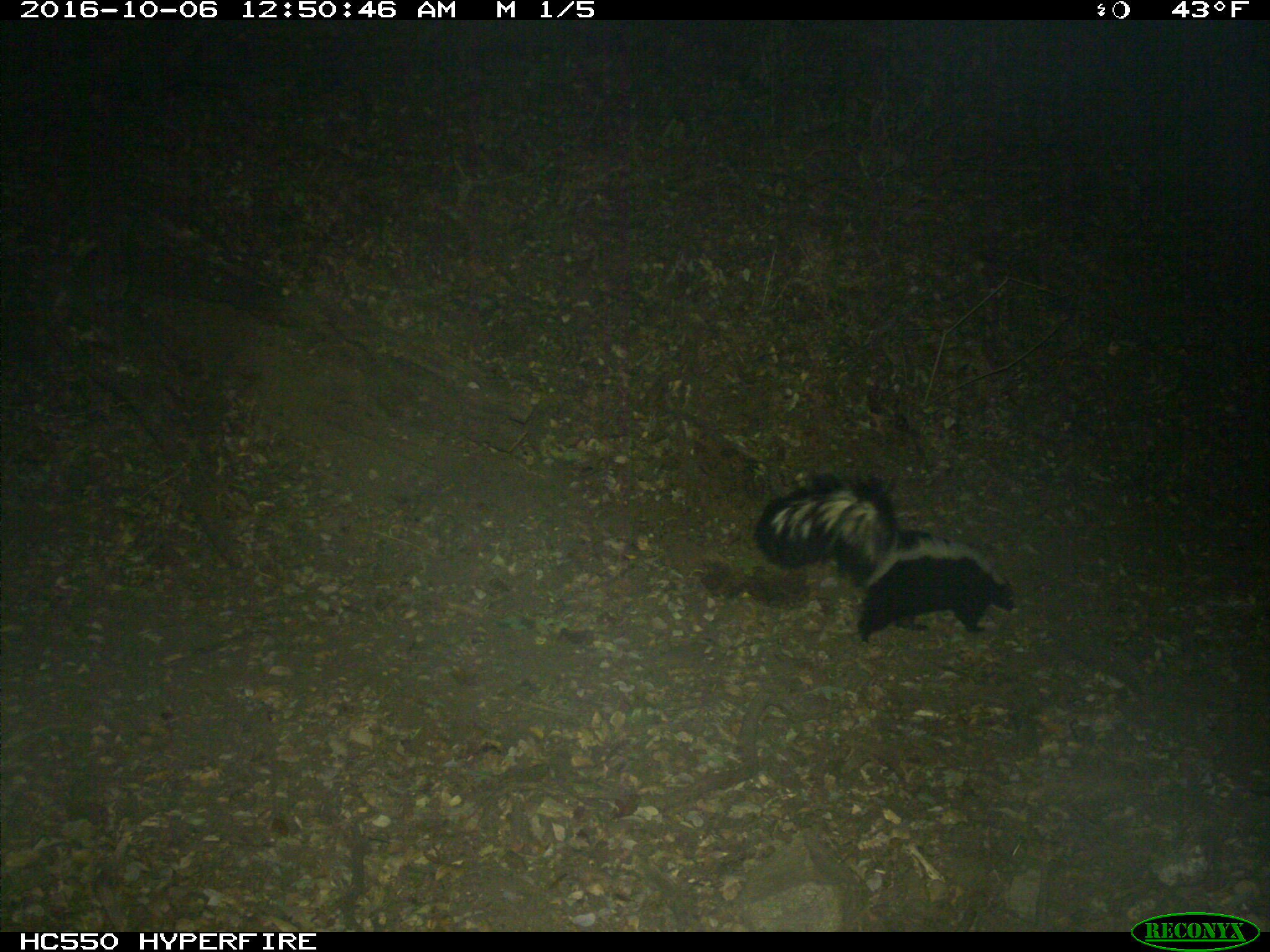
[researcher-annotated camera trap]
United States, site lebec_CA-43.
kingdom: Animalia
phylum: Chordata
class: Mammalia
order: Carnivora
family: Mephitidae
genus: Mephitis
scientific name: Mephitis mephitis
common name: striped skunk